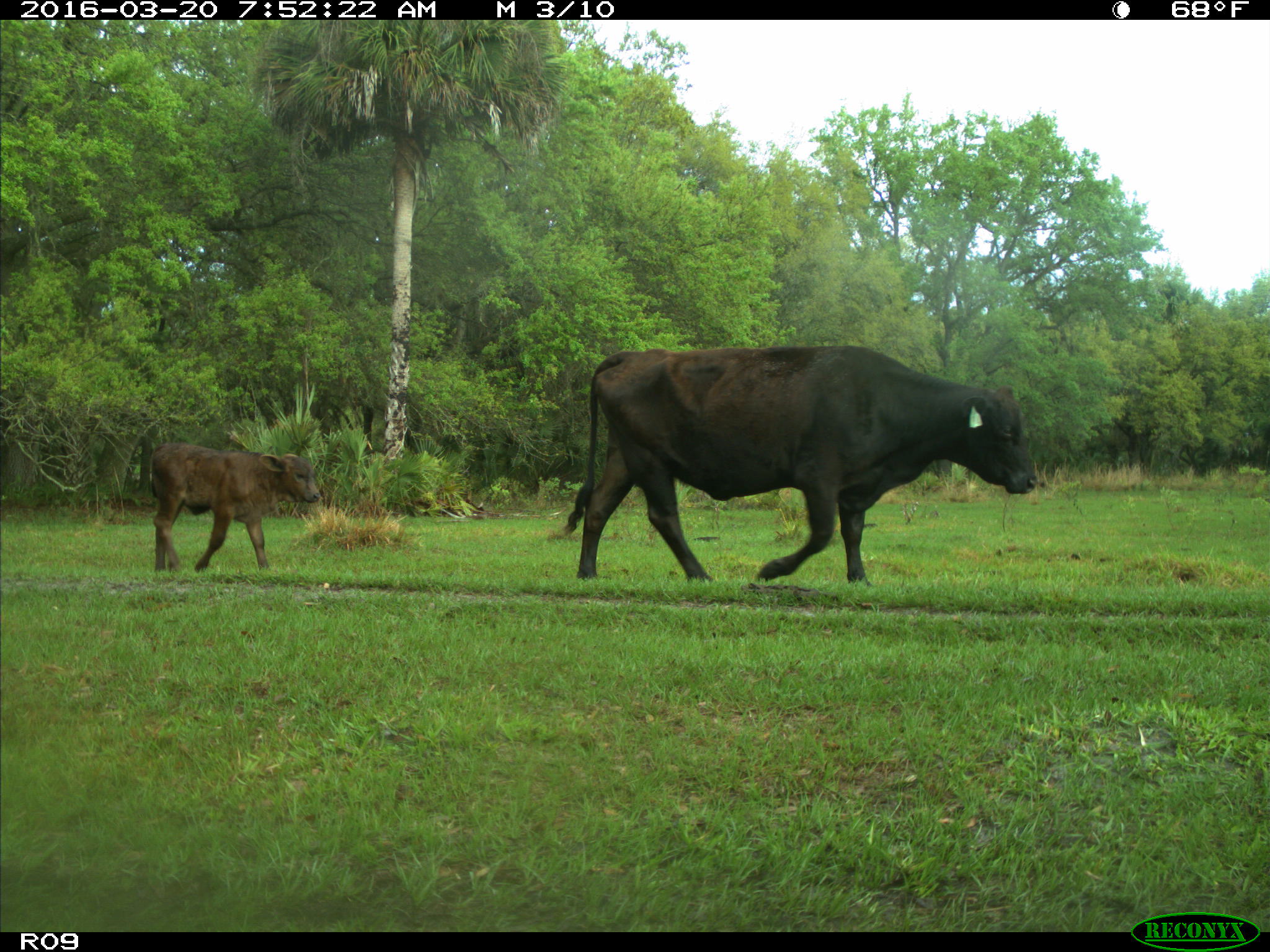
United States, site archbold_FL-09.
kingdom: Animalia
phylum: Chordata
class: Mammalia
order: Artiodactyla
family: Bovidae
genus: Bos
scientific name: Bos taurus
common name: domestic cow